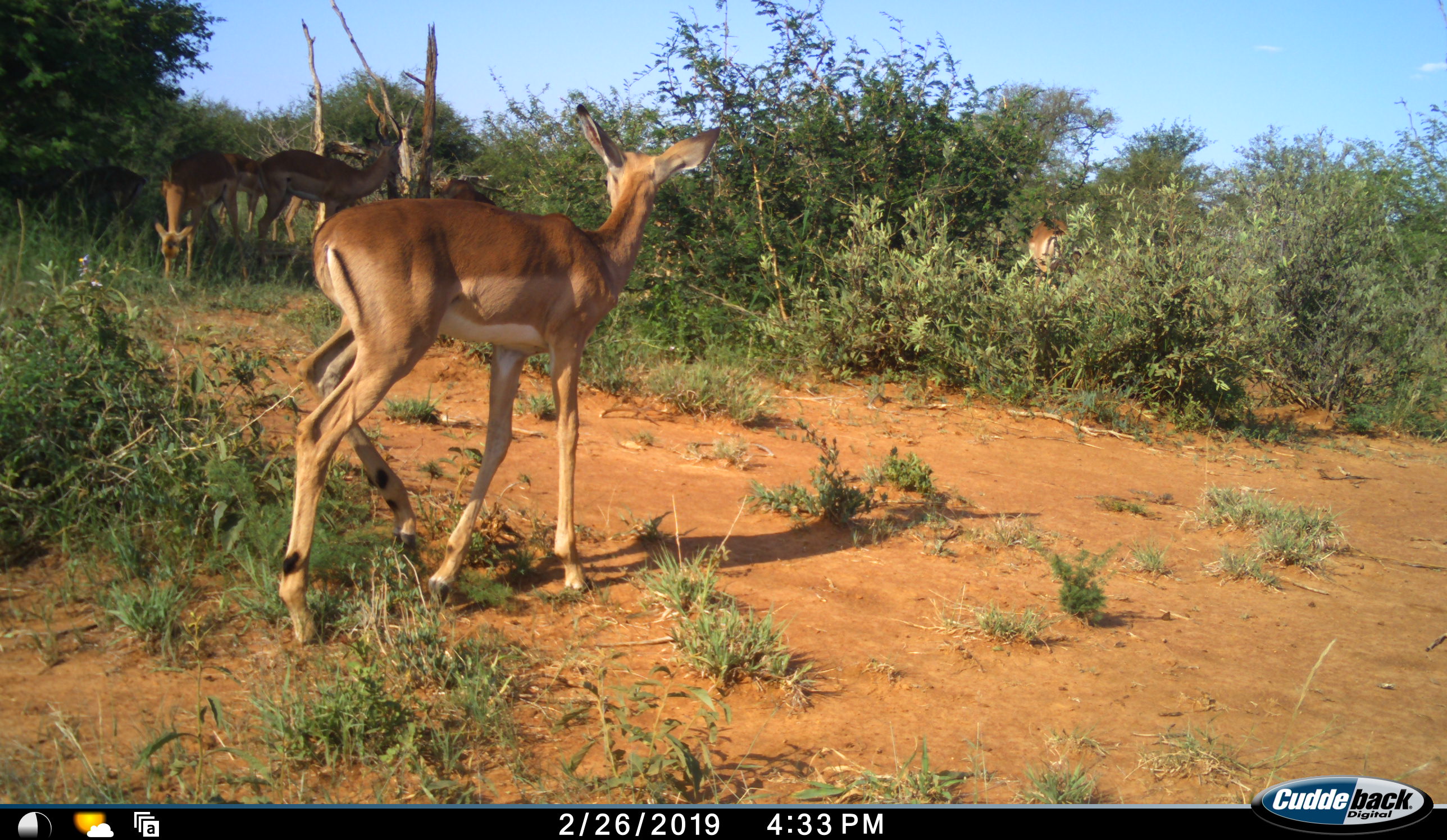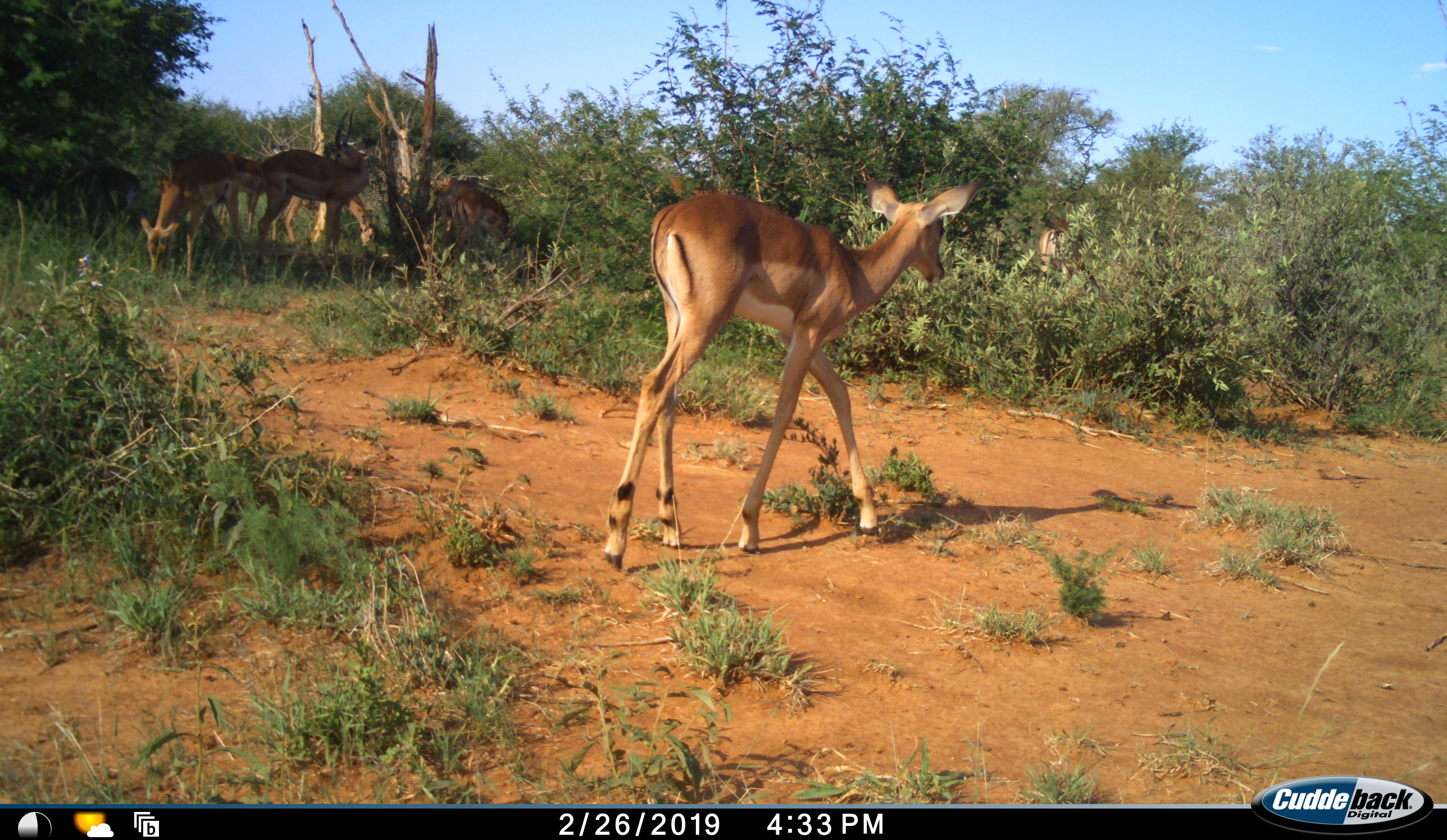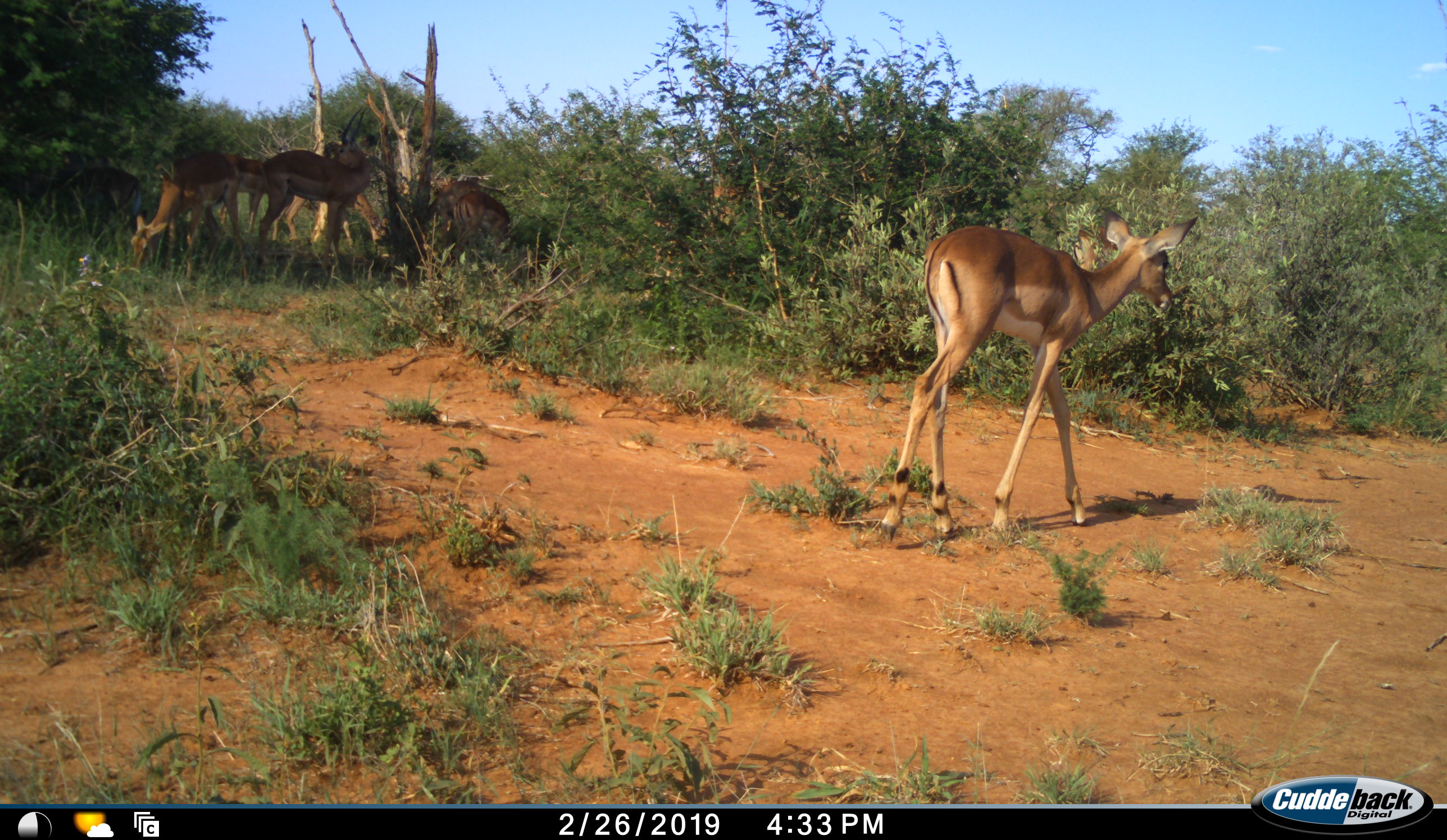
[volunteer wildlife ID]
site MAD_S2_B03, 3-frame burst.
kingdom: Animalia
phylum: Chordata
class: Mammalia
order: Artiodactyla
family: Bovidae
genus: Aepyceros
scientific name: Aepyceros melampus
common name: impala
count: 6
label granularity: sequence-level